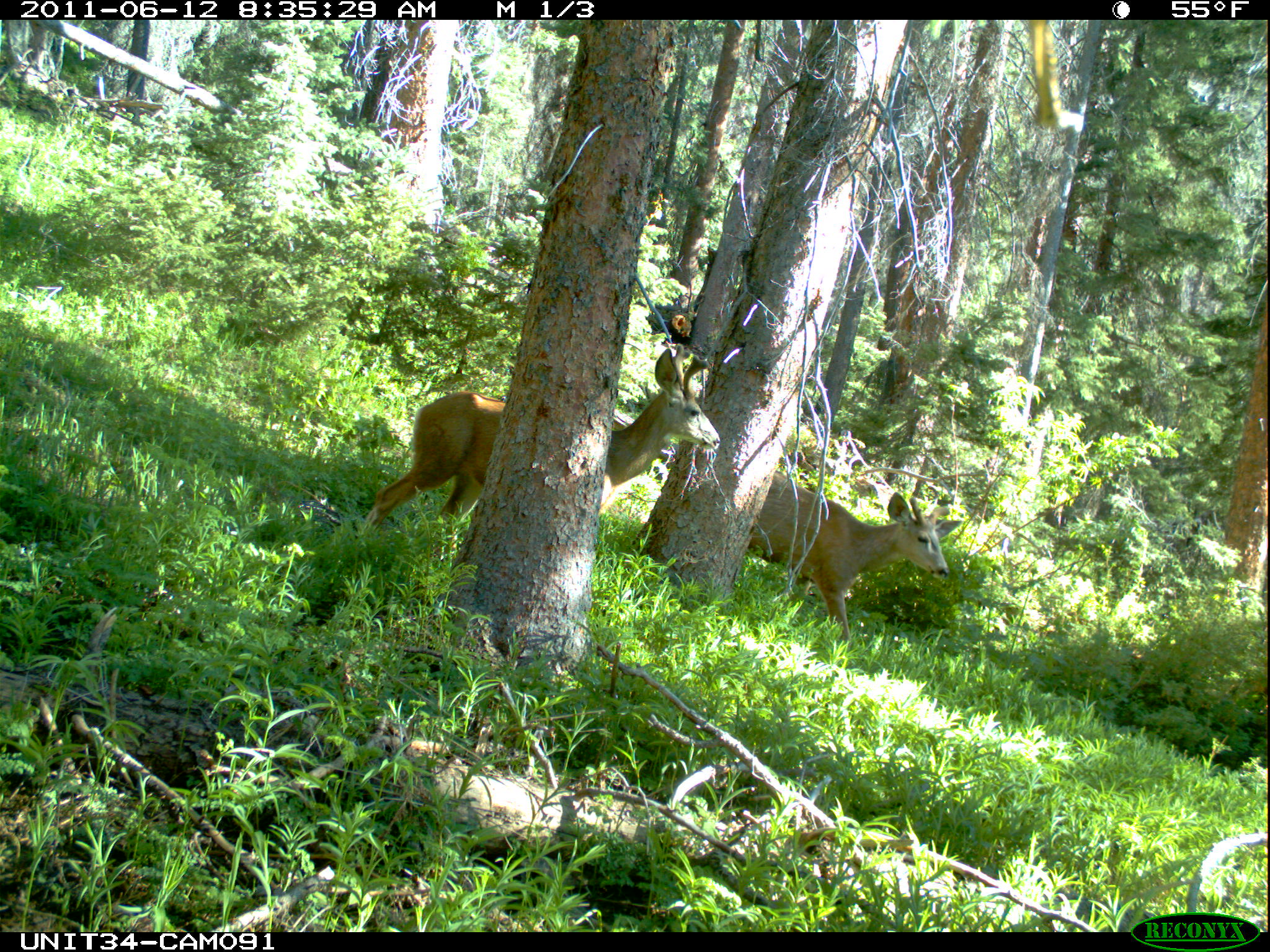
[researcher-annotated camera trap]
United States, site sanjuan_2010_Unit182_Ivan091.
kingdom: Animalia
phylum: Chordata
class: Mammalia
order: Artiodactyla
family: Cervidae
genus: Odocoileus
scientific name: Odocoileus hemionus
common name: mule deer